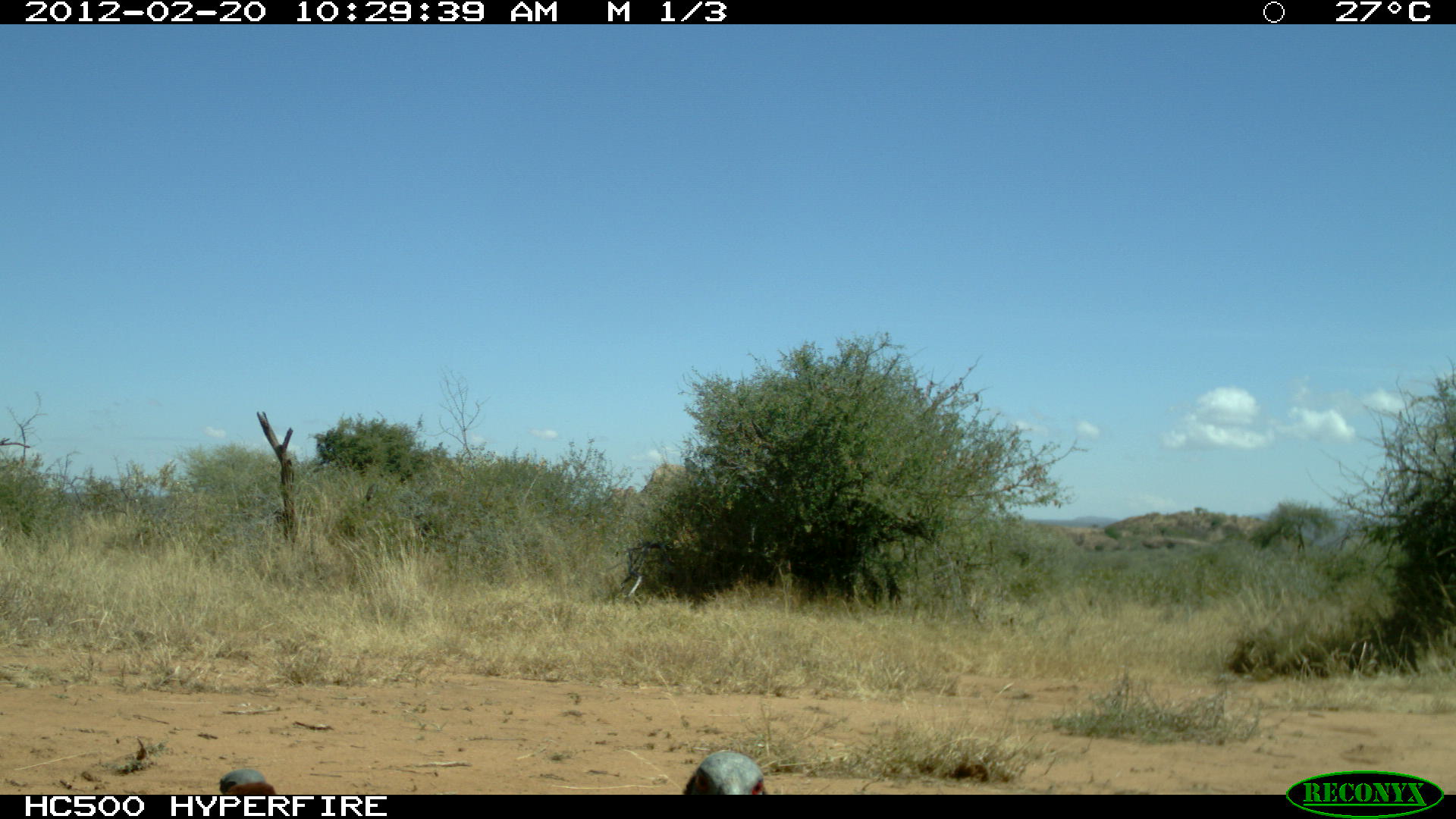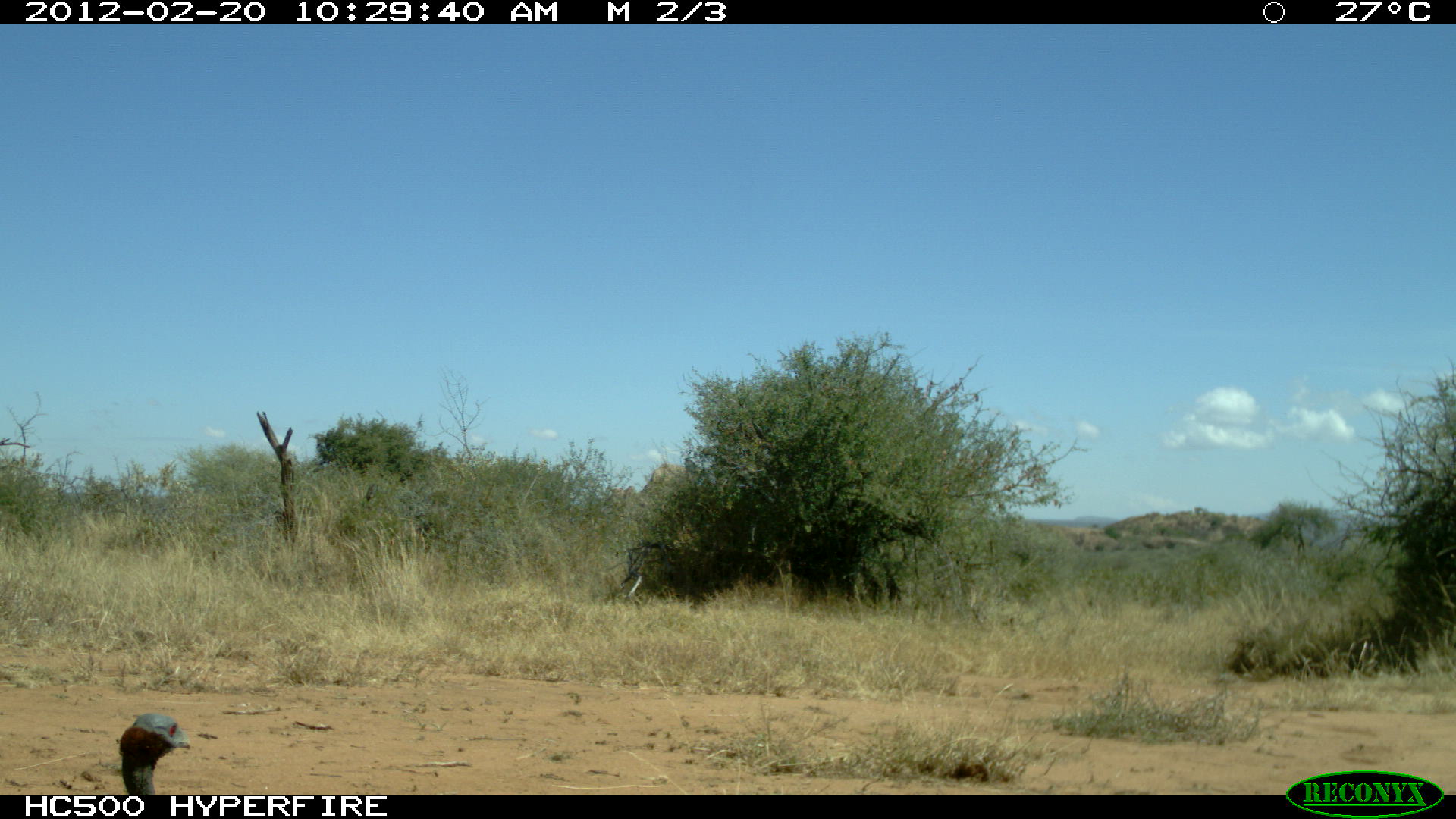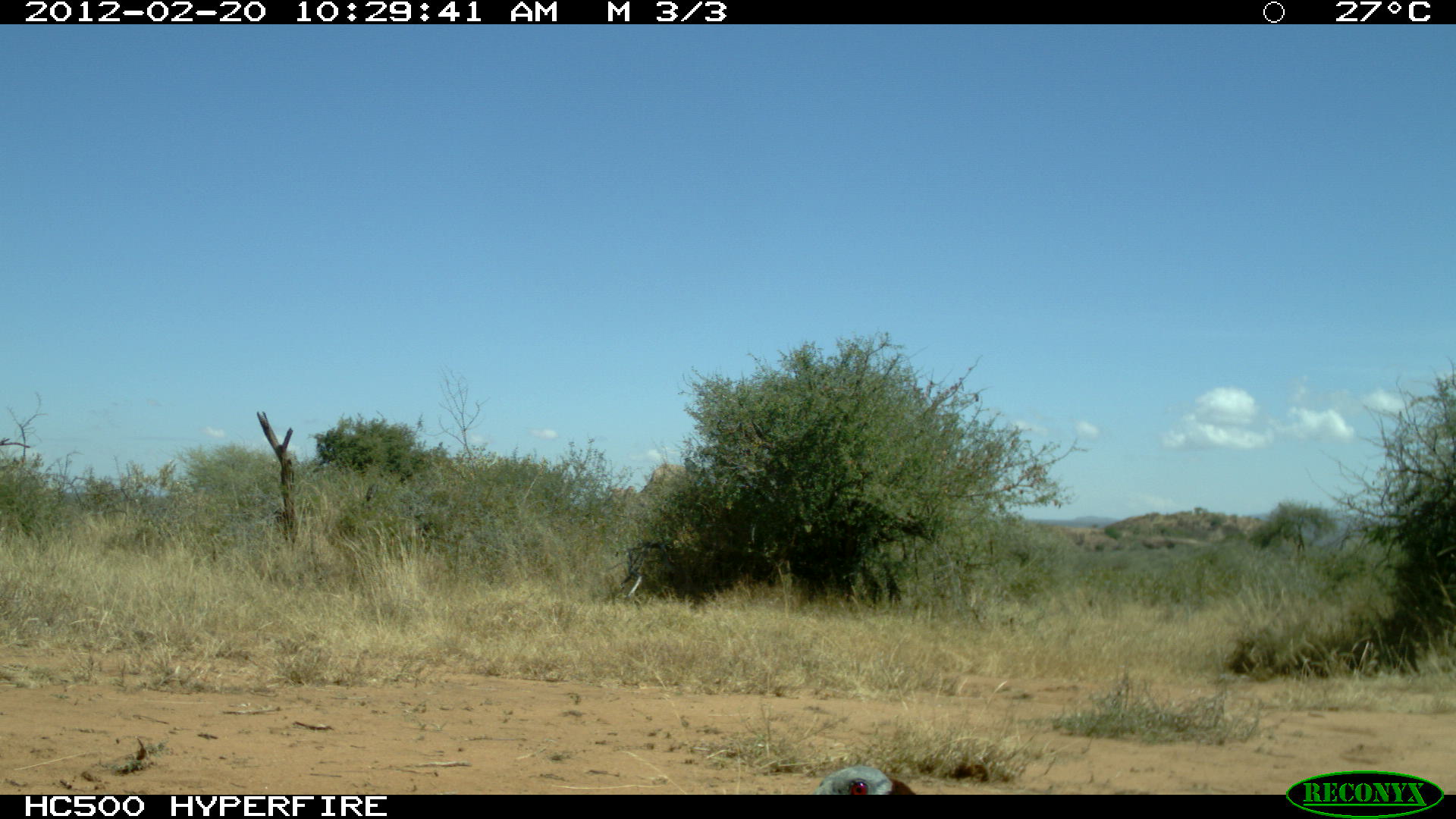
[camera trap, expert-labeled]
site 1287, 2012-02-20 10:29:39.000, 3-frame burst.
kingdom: Animalia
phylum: Chordata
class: Aves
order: Galliformes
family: Numididae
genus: Acryllium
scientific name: Acryllium vulturinum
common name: vulturine guineafowl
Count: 2.